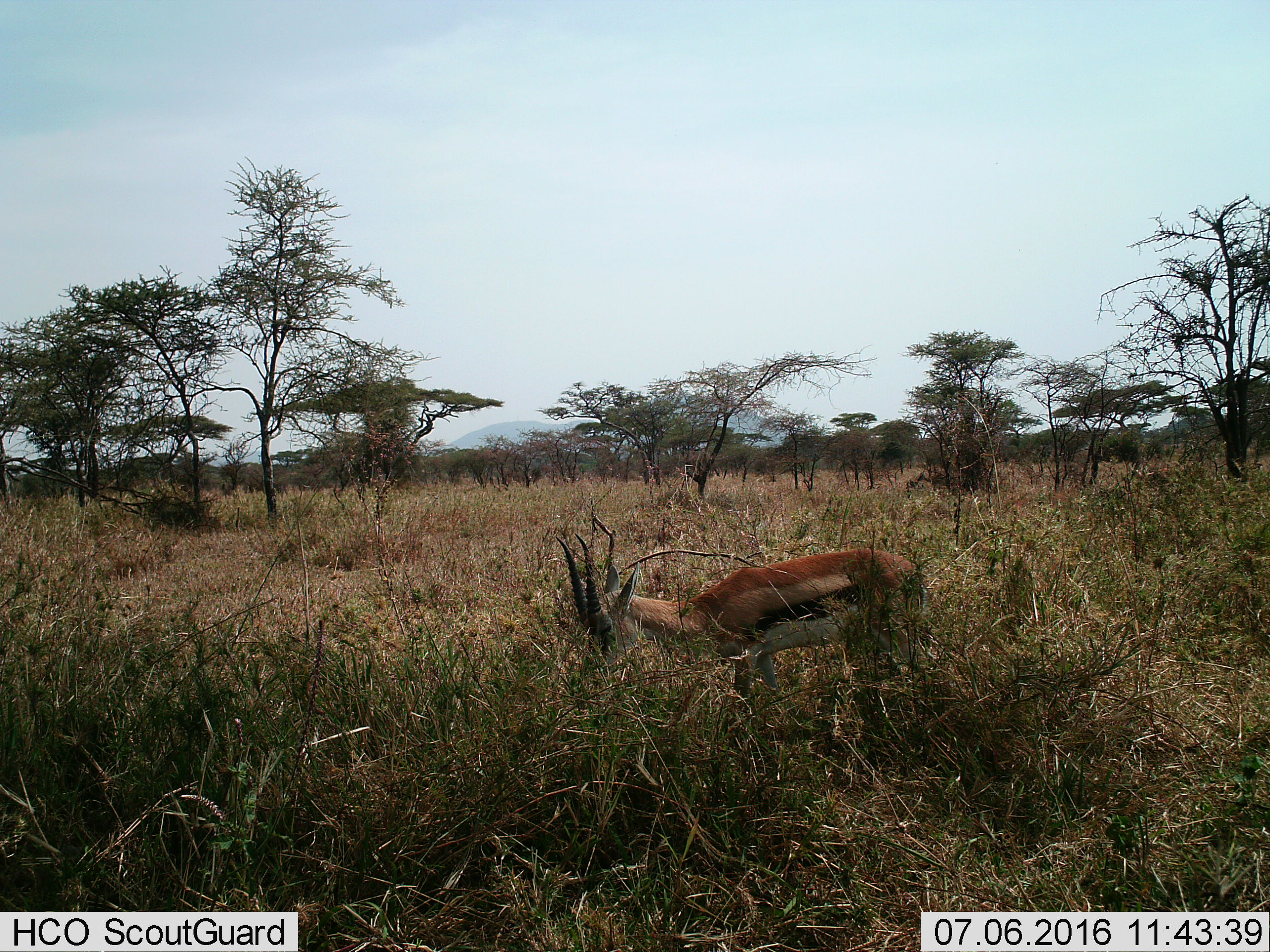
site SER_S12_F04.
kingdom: Animalia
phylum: Chordata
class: Mammalia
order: Artiodactyla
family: Bovidae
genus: Eudorcas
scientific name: Eudorcas thomsonii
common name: thomson's gazelle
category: gazellethomsons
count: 1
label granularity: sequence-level